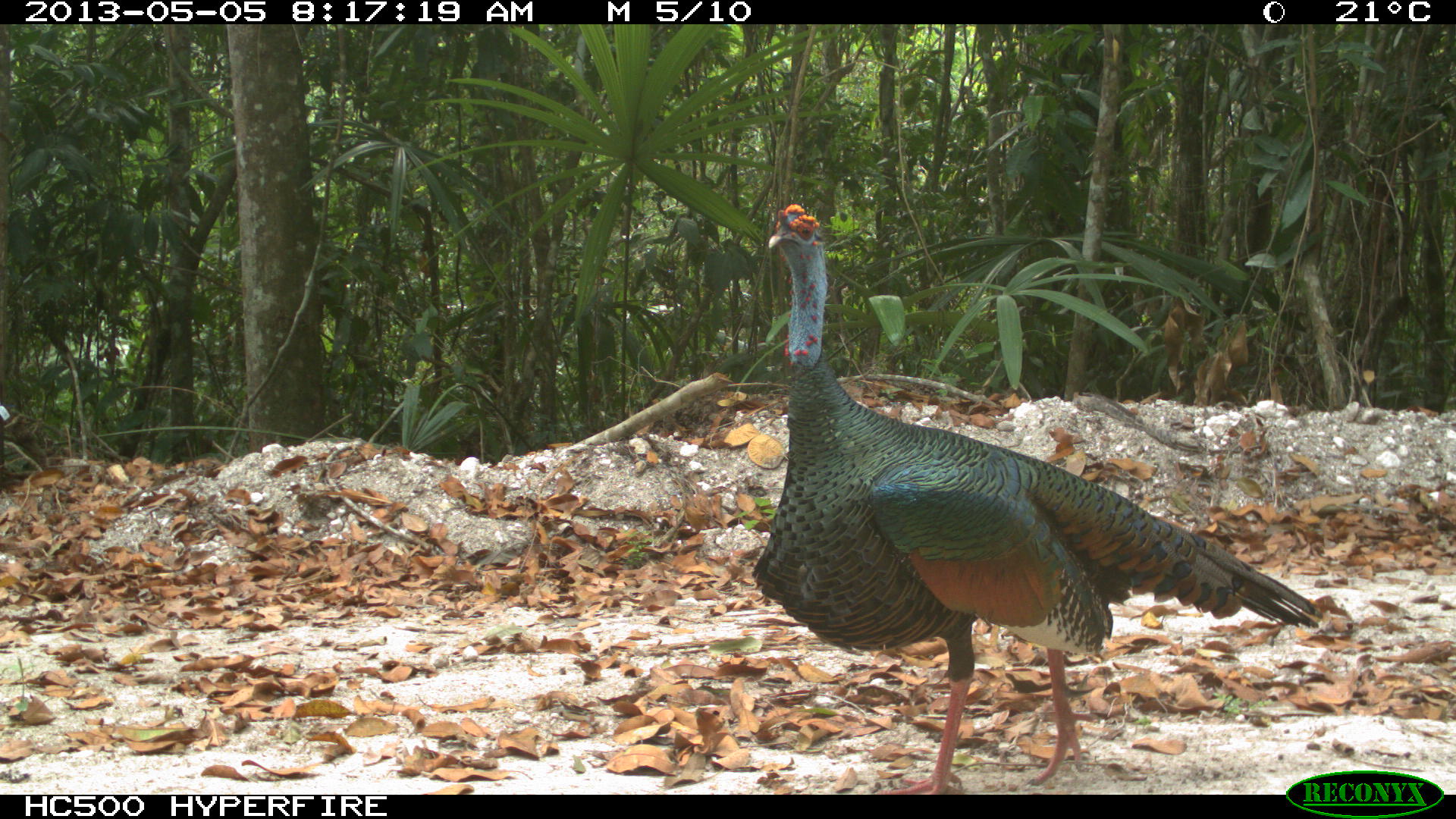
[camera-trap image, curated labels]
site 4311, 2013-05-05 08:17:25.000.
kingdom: Animalia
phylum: Chordata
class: Aves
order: Galliformes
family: Phasianidae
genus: Meleagris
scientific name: Meleagris ocellata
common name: ocellated turkey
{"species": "Meleagris ocellata (ocellated turkey)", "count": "1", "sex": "male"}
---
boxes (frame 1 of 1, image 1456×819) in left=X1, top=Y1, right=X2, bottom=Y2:
meleagris ocellata: left=749, top=200, right=1321, bottom=790